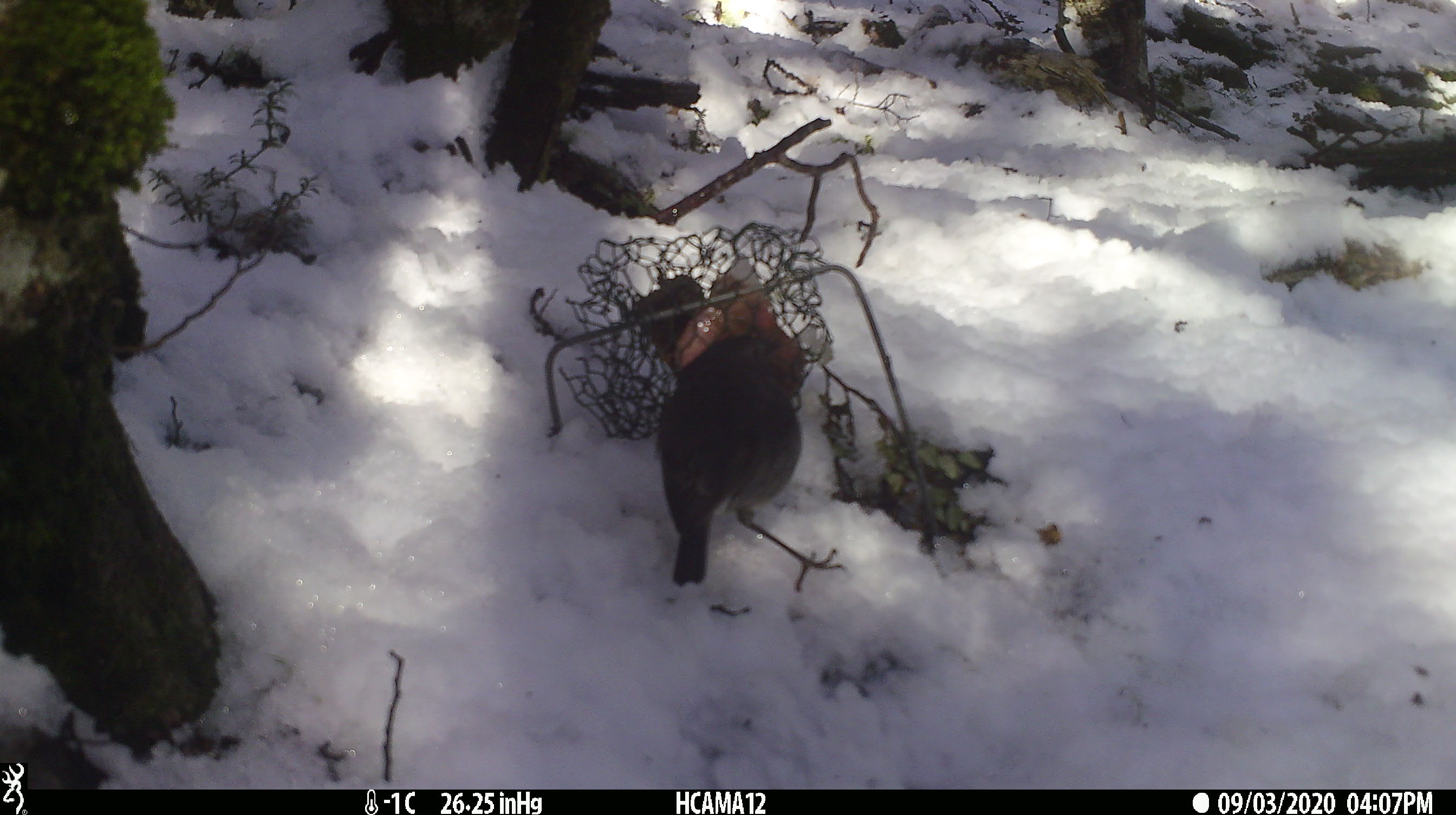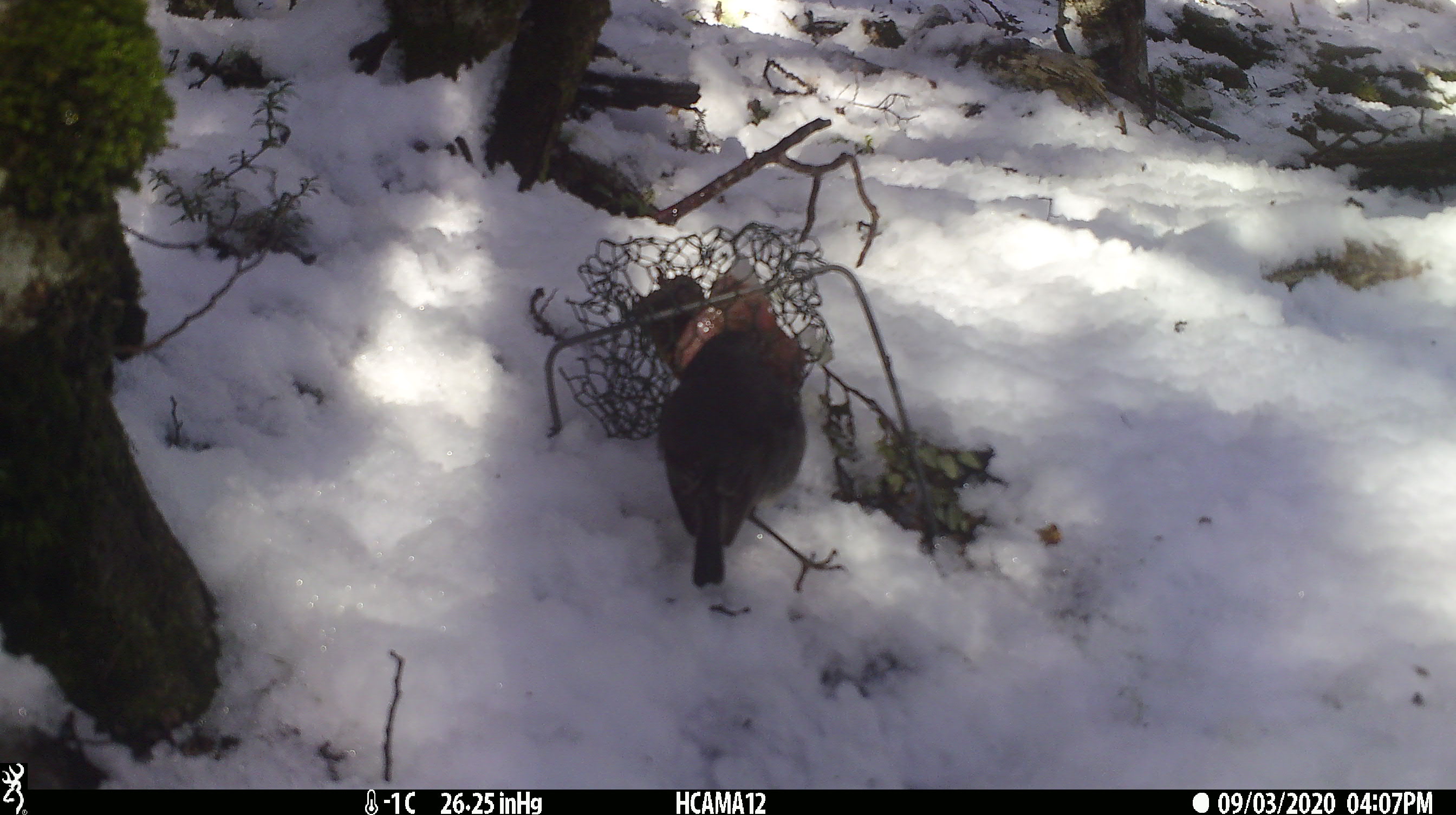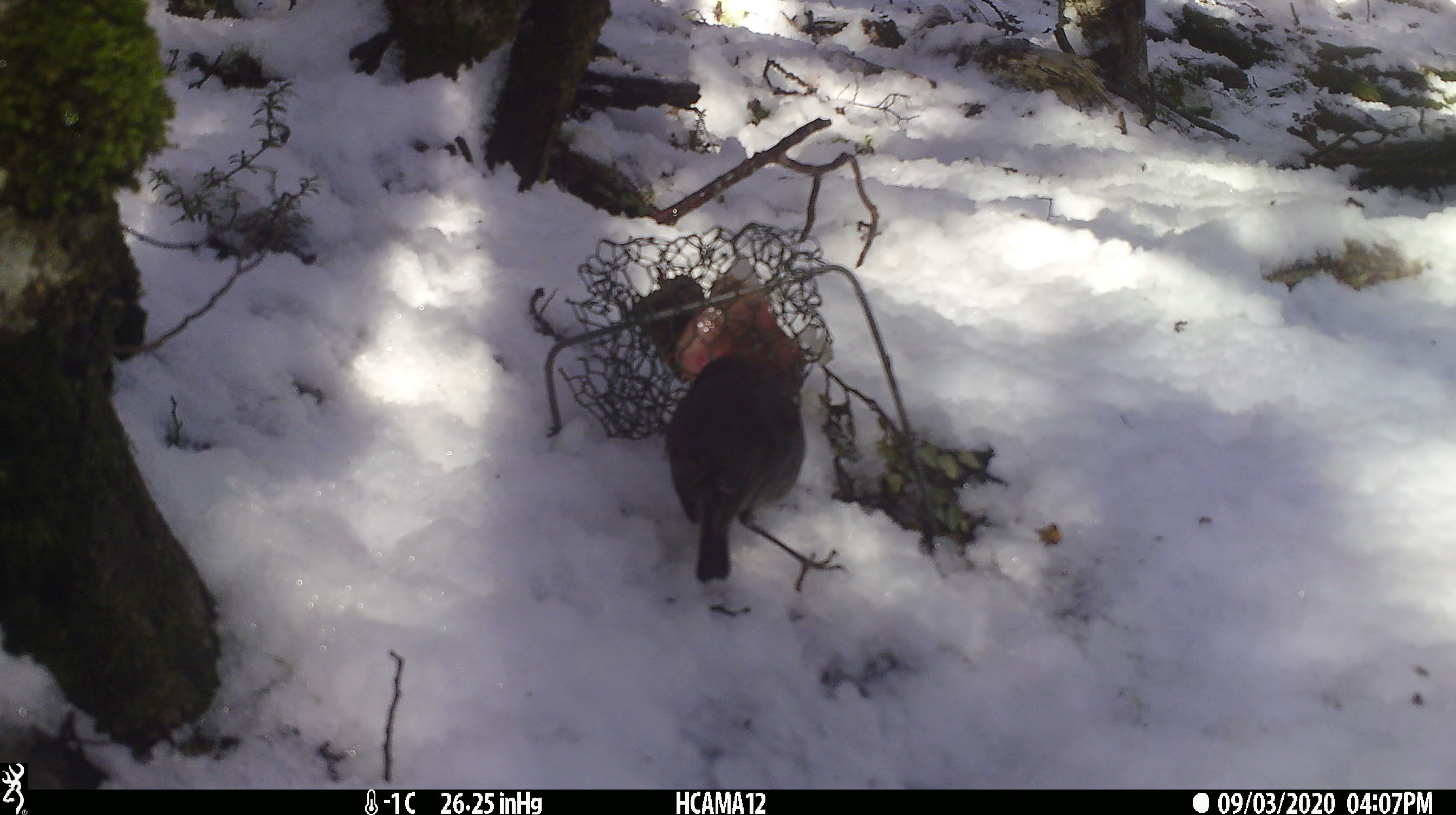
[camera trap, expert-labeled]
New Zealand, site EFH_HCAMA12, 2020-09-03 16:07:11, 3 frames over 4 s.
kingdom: Animalia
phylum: Chordata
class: Aves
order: Passeriformes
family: Petroicidae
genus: Petroica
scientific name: Petroica australis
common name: new zealand robin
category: robin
Robin (new zealand robin) (Petroica australis).